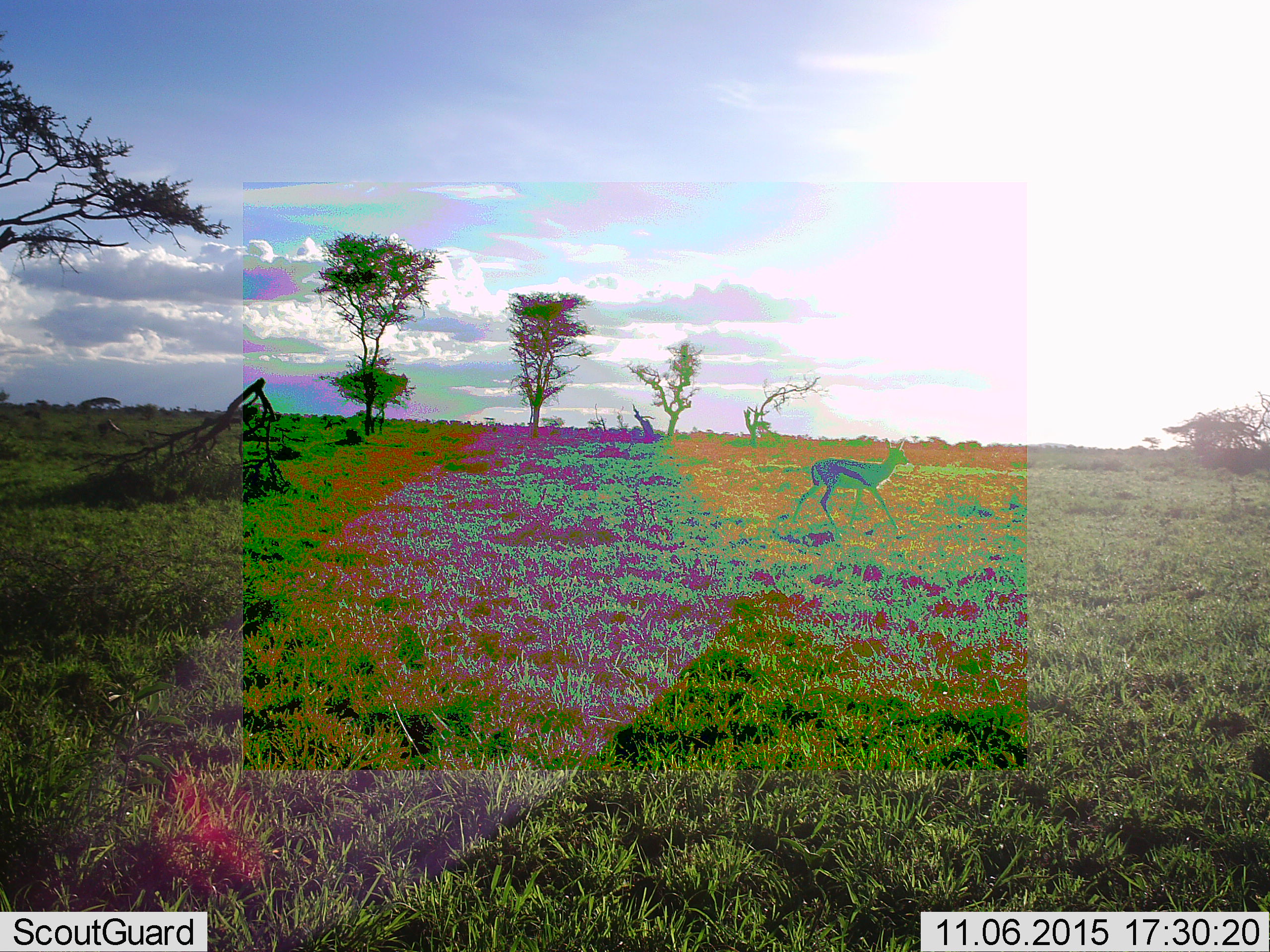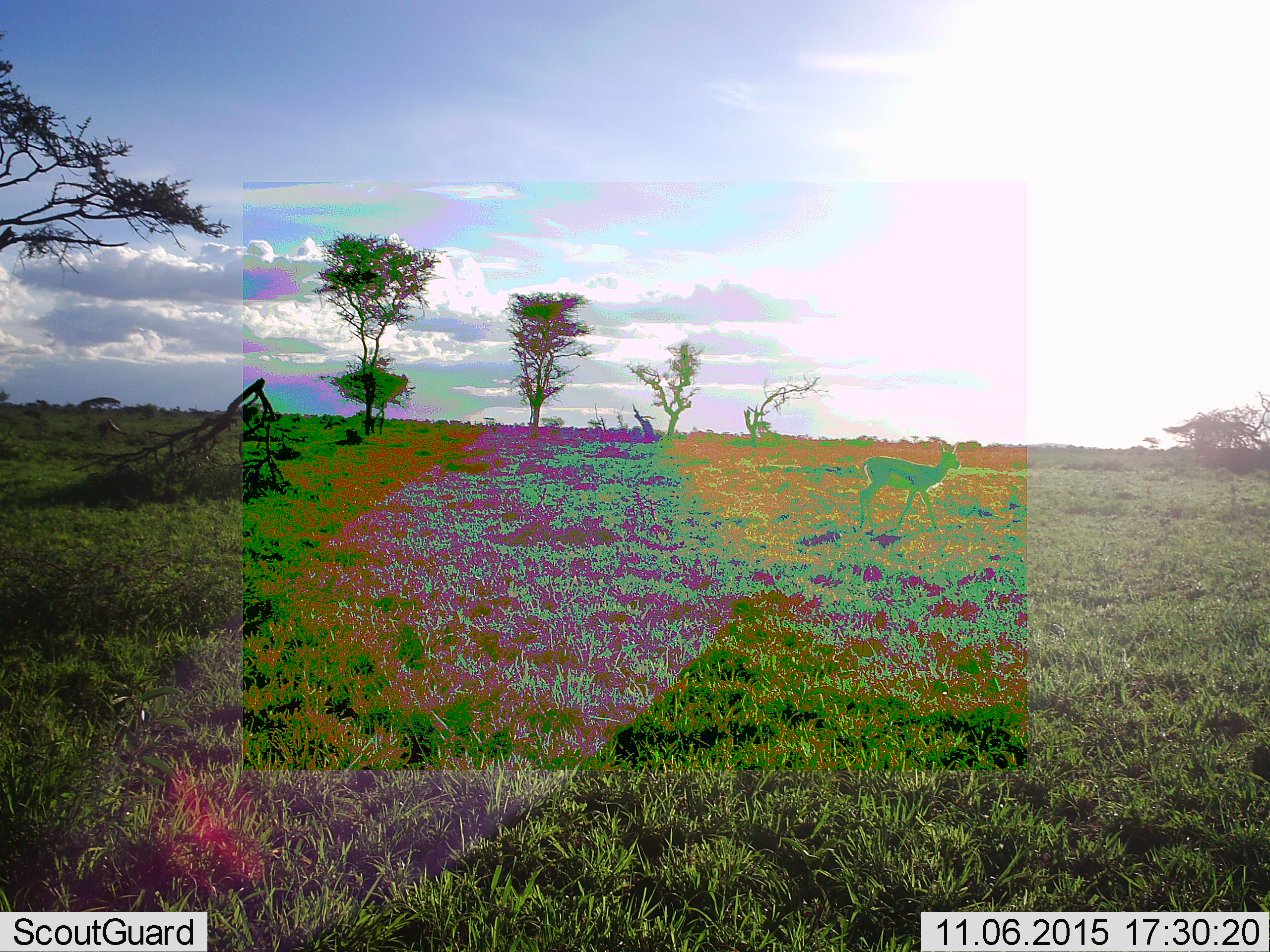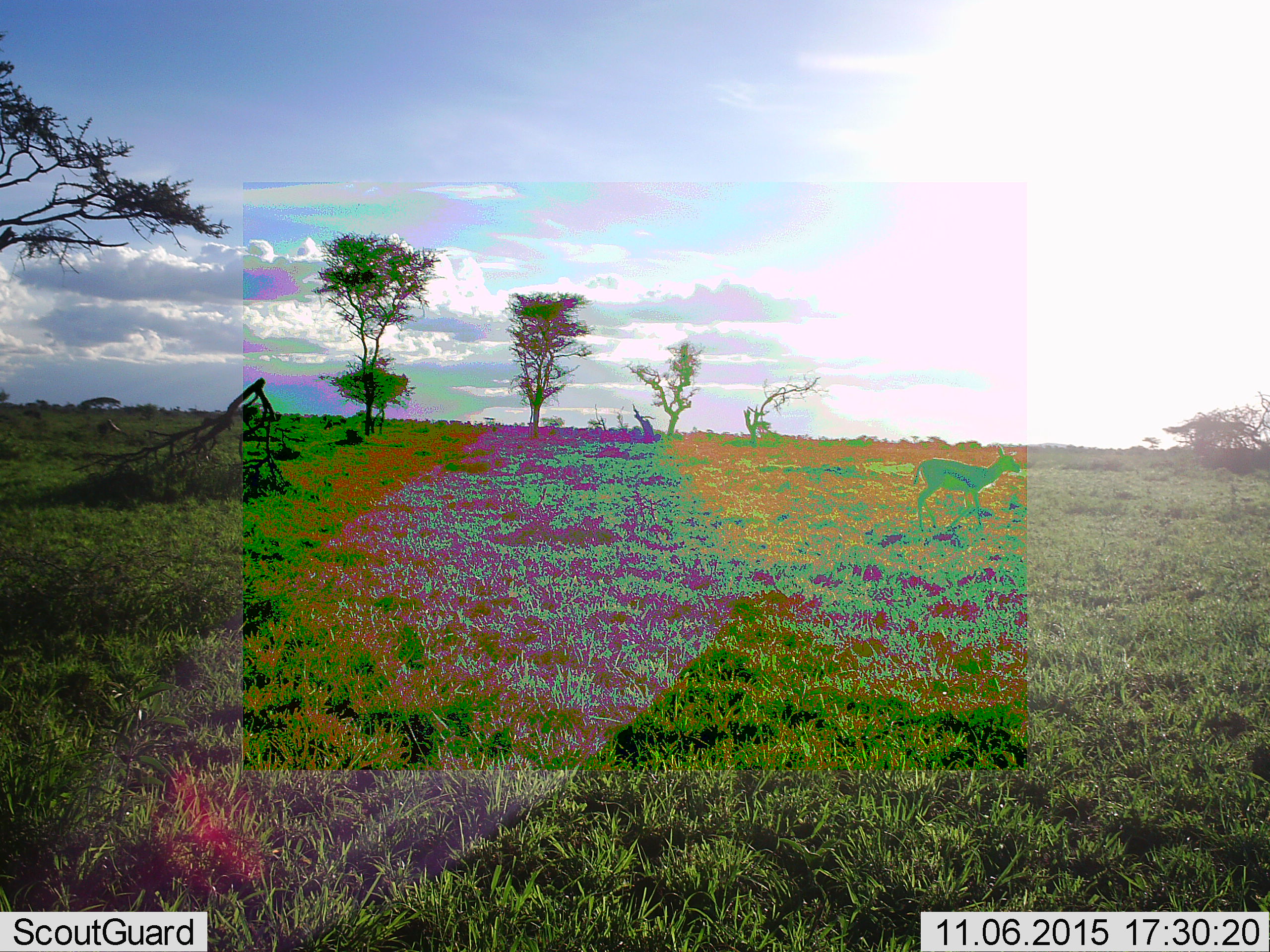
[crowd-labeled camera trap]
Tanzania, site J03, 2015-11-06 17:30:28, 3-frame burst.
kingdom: Animalia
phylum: Chordata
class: Mammalia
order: Artiodactyla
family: Bovidae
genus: Eudorcas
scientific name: Eudorcas thomsonii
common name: thomson's gazelle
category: gazellethomsons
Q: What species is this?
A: Gazellethomsons (thomson's gazelle) (Eudorcas thomsonii).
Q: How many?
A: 1.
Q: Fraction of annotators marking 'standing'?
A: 0%.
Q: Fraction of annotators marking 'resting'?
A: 0%.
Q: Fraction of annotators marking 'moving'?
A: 100%.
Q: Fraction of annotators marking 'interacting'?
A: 0%.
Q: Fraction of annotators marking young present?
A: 0%.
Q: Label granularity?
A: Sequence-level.